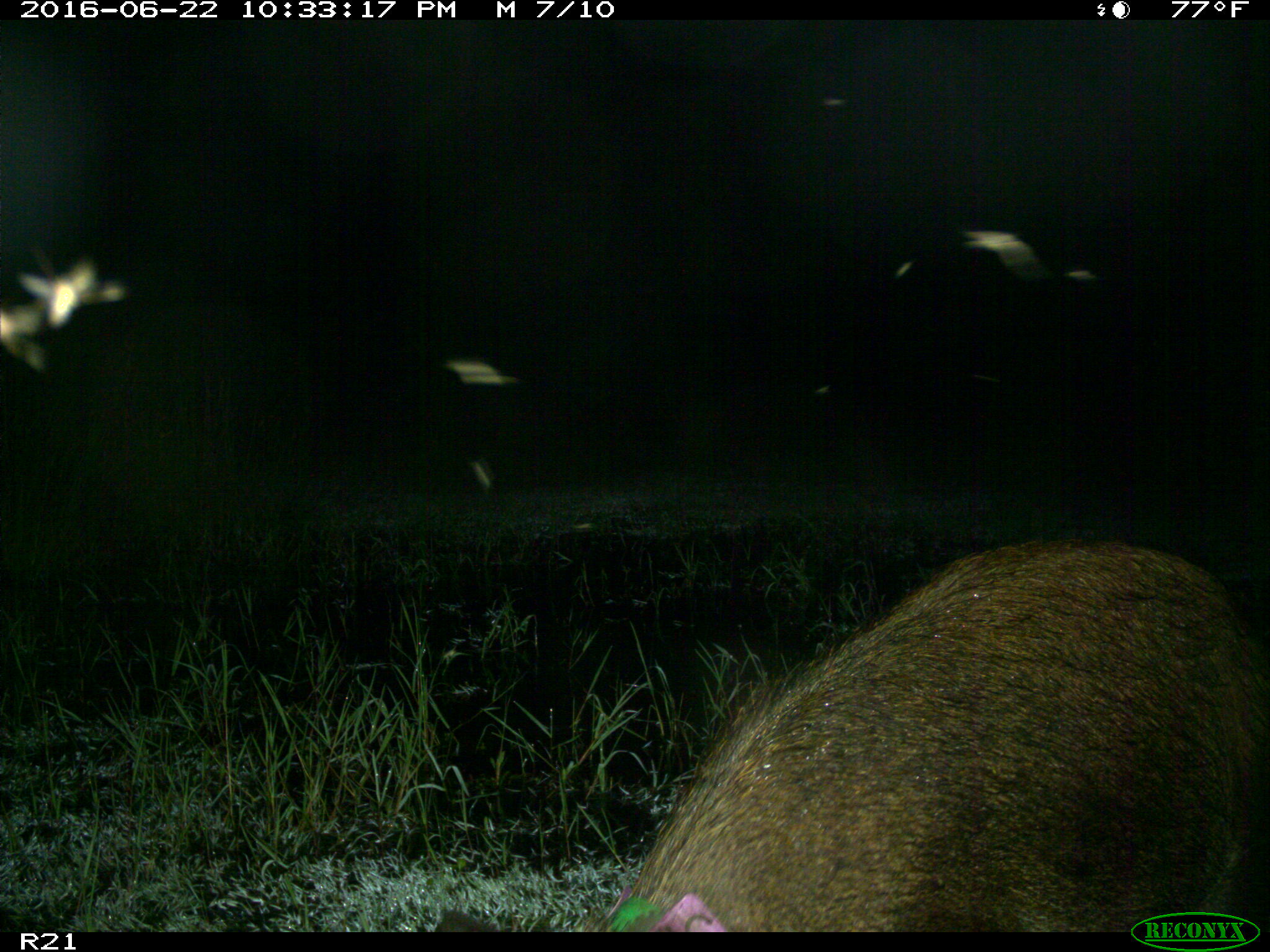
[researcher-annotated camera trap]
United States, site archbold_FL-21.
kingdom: Animalia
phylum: Chordata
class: Mammalia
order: Artiodactyla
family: Suidae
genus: Sus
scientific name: Sus scrofa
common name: wild boar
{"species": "Sus scrofa (wild boar)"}